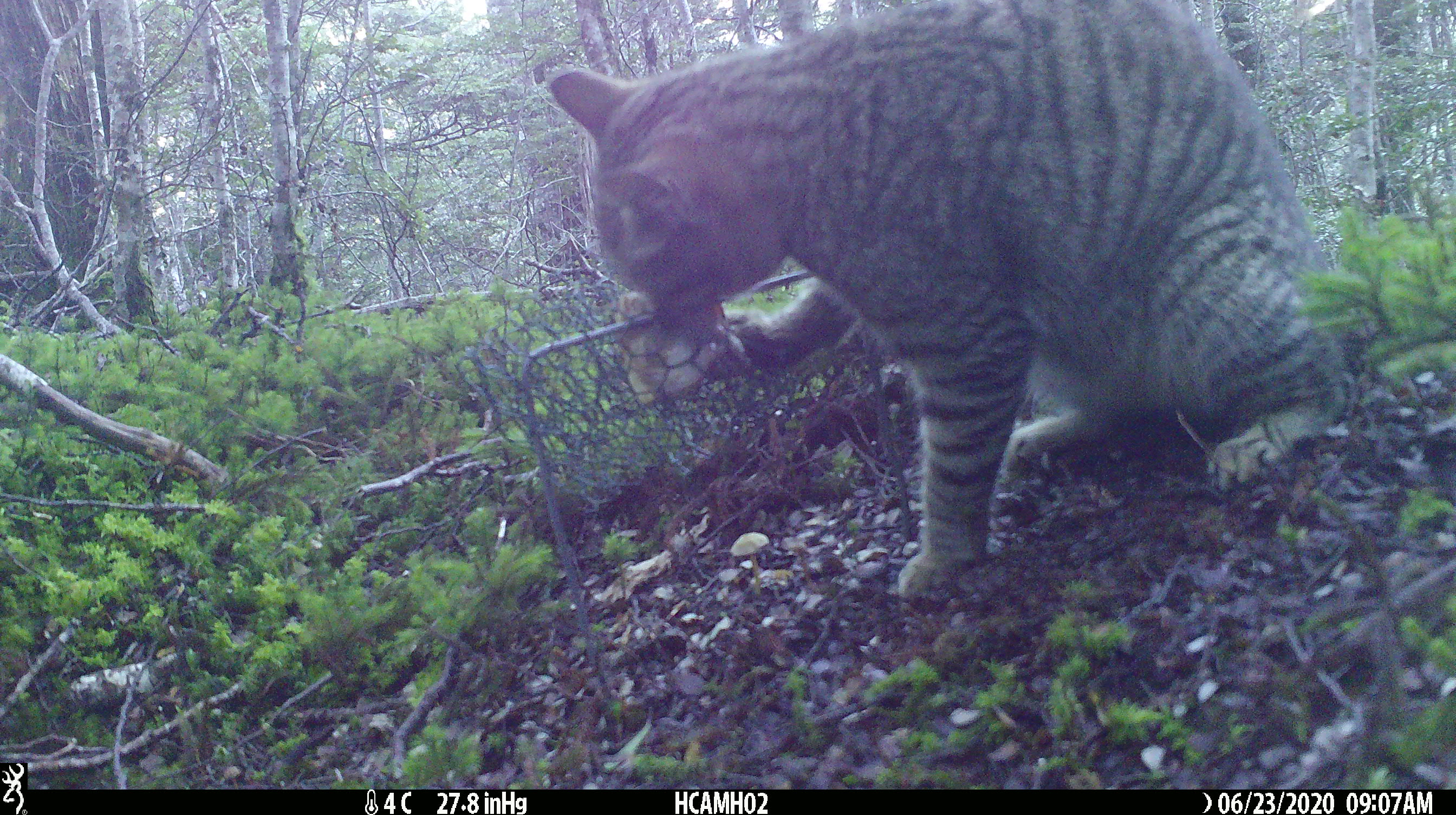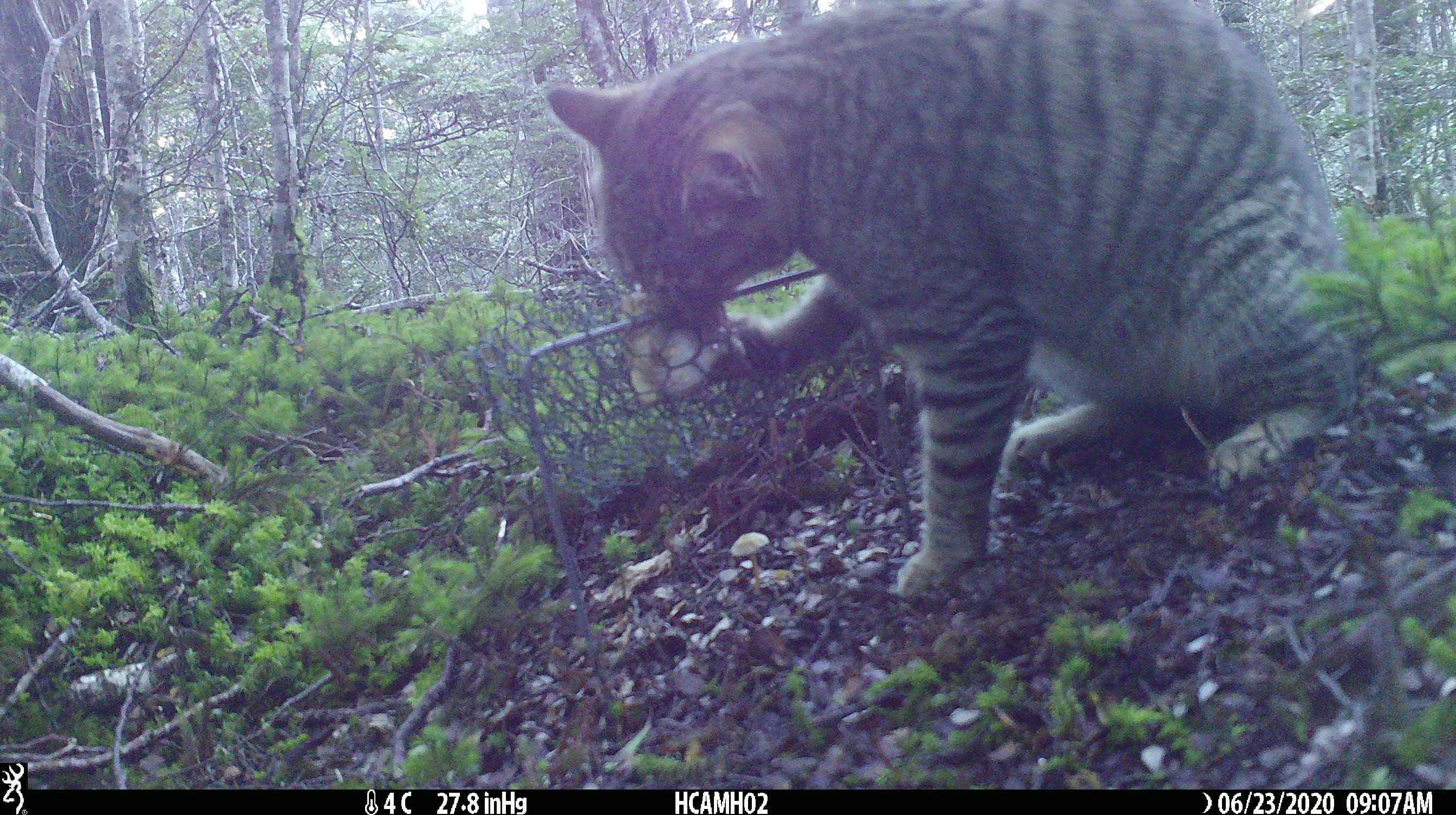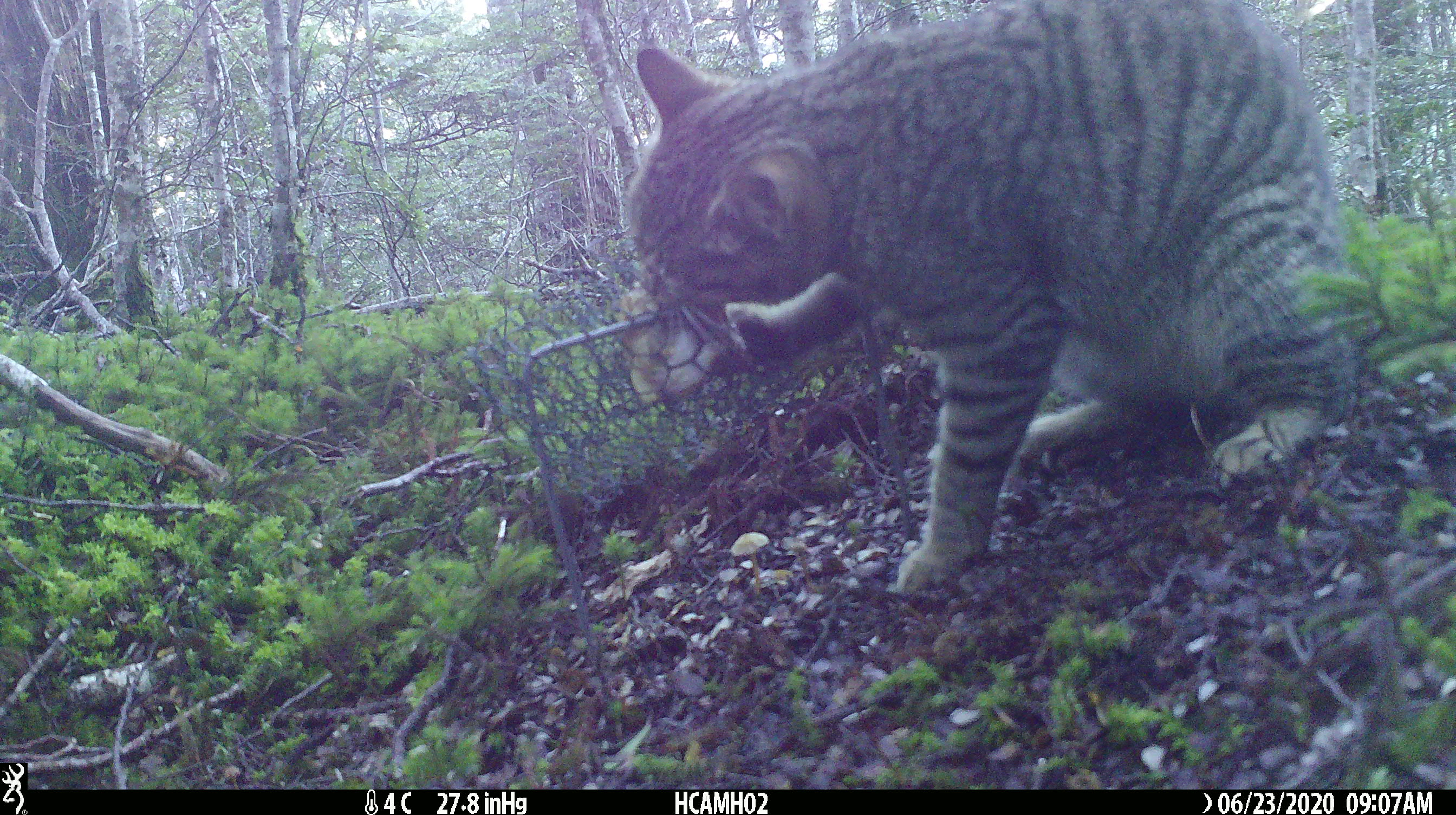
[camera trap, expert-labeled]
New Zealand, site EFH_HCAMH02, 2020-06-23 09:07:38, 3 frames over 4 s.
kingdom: Animalia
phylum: Chordata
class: Mammalia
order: Carnivora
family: Felidae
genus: Felis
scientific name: Felis catus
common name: domestic cat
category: cat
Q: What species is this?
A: Cat (domestic cat) (Felis catus).